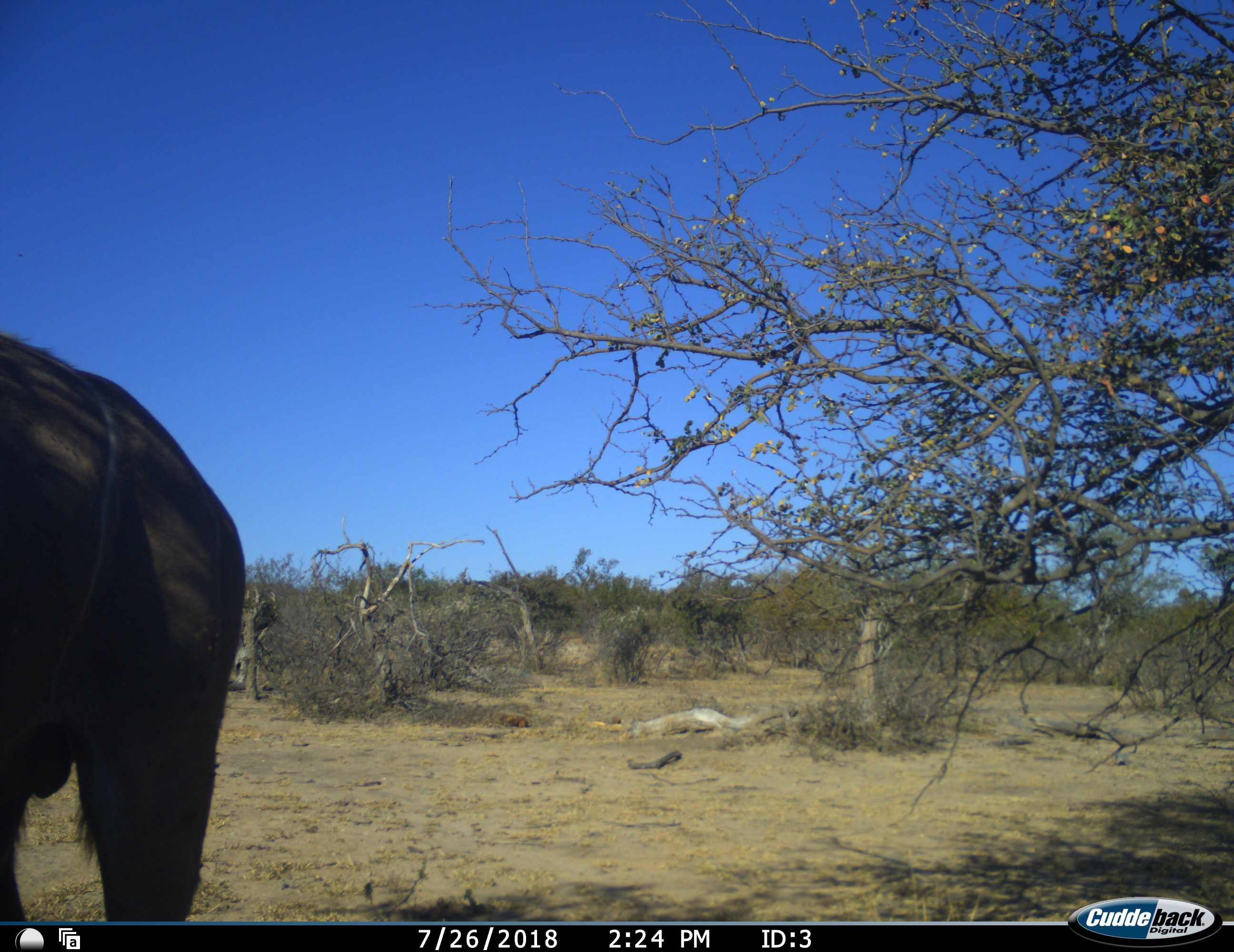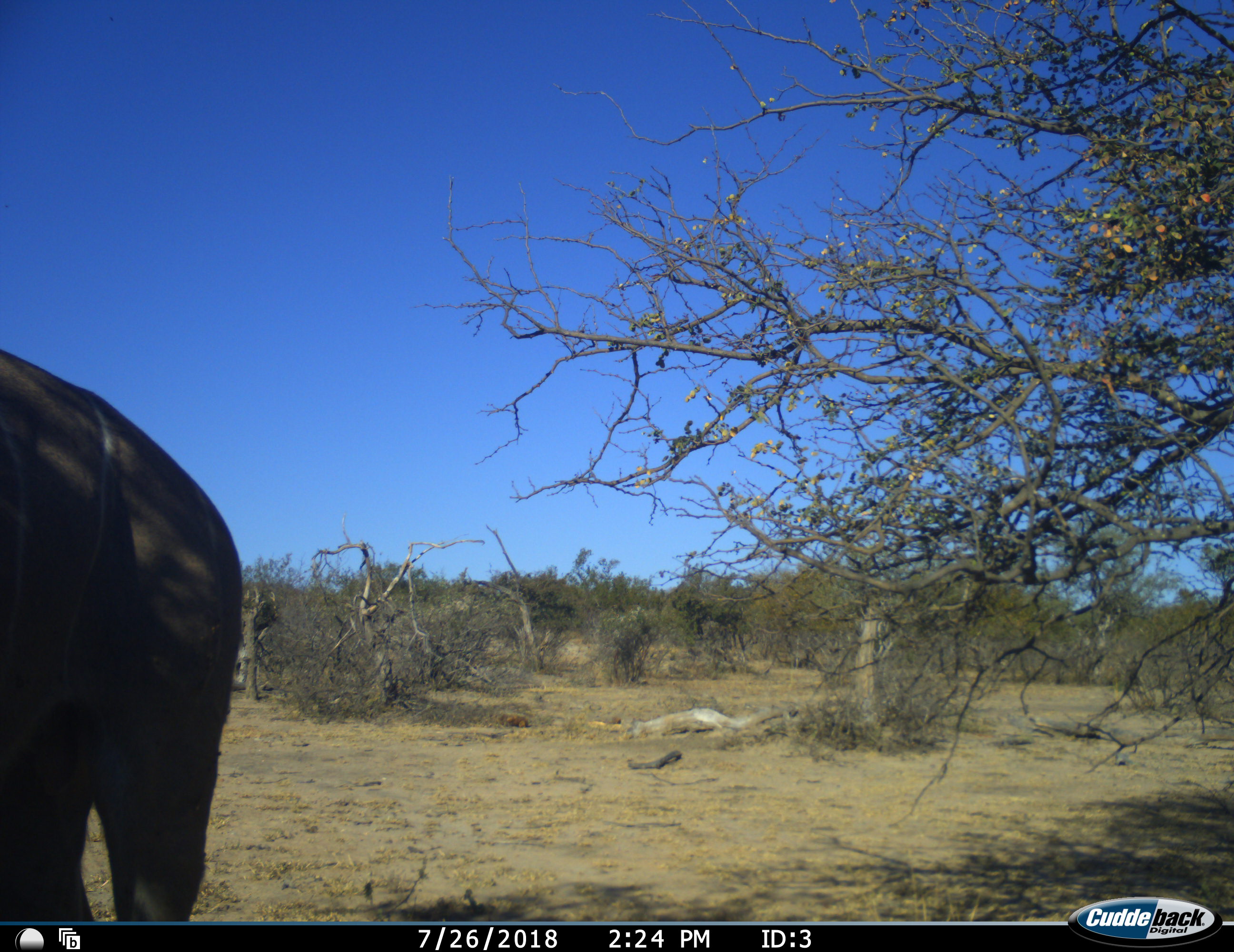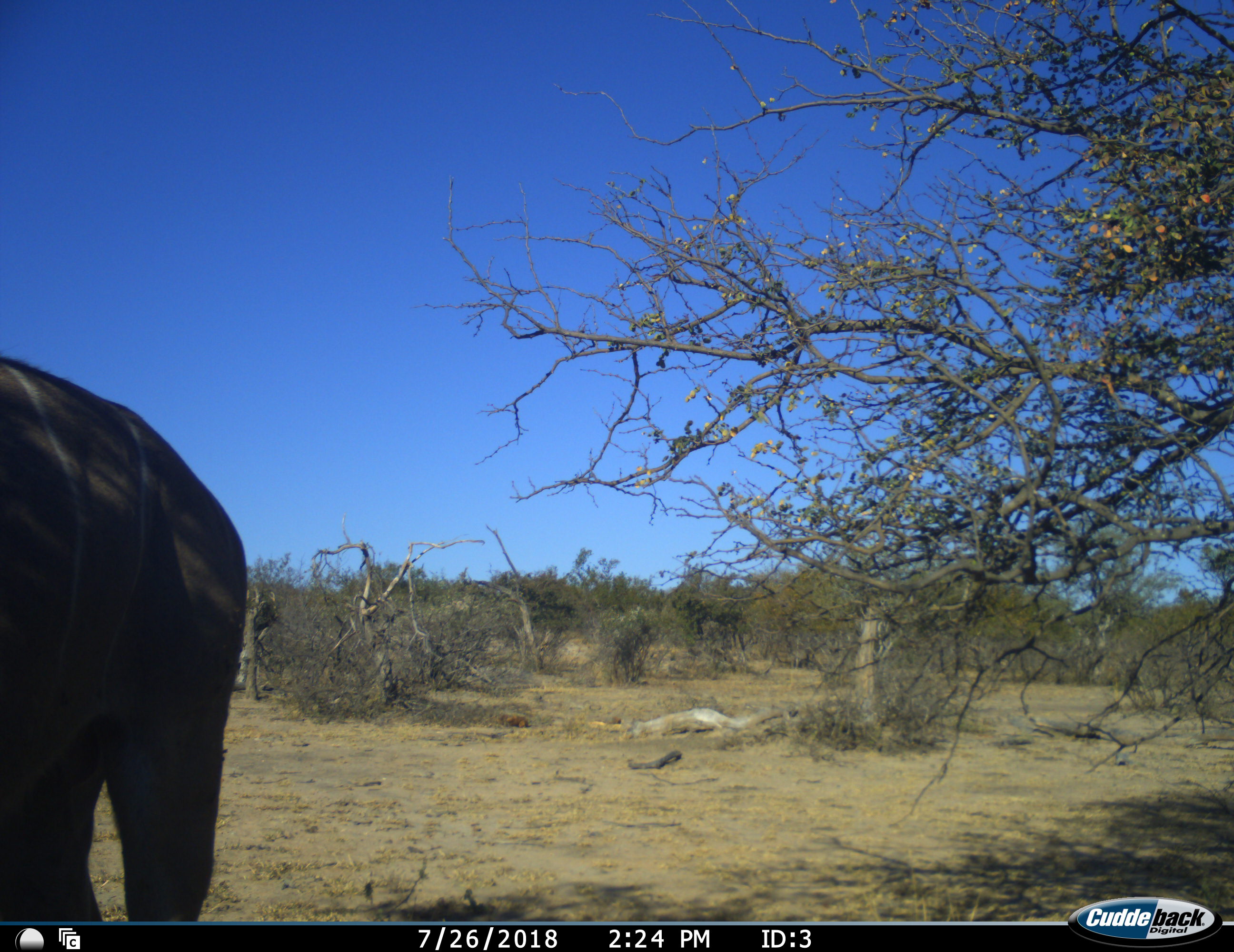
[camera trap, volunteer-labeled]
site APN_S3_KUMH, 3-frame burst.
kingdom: Animalia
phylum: Chordata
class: Mammalia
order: Artiodactyla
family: Bovidae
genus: Tragelaphus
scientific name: Tragelaphus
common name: kudu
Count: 1.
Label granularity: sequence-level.